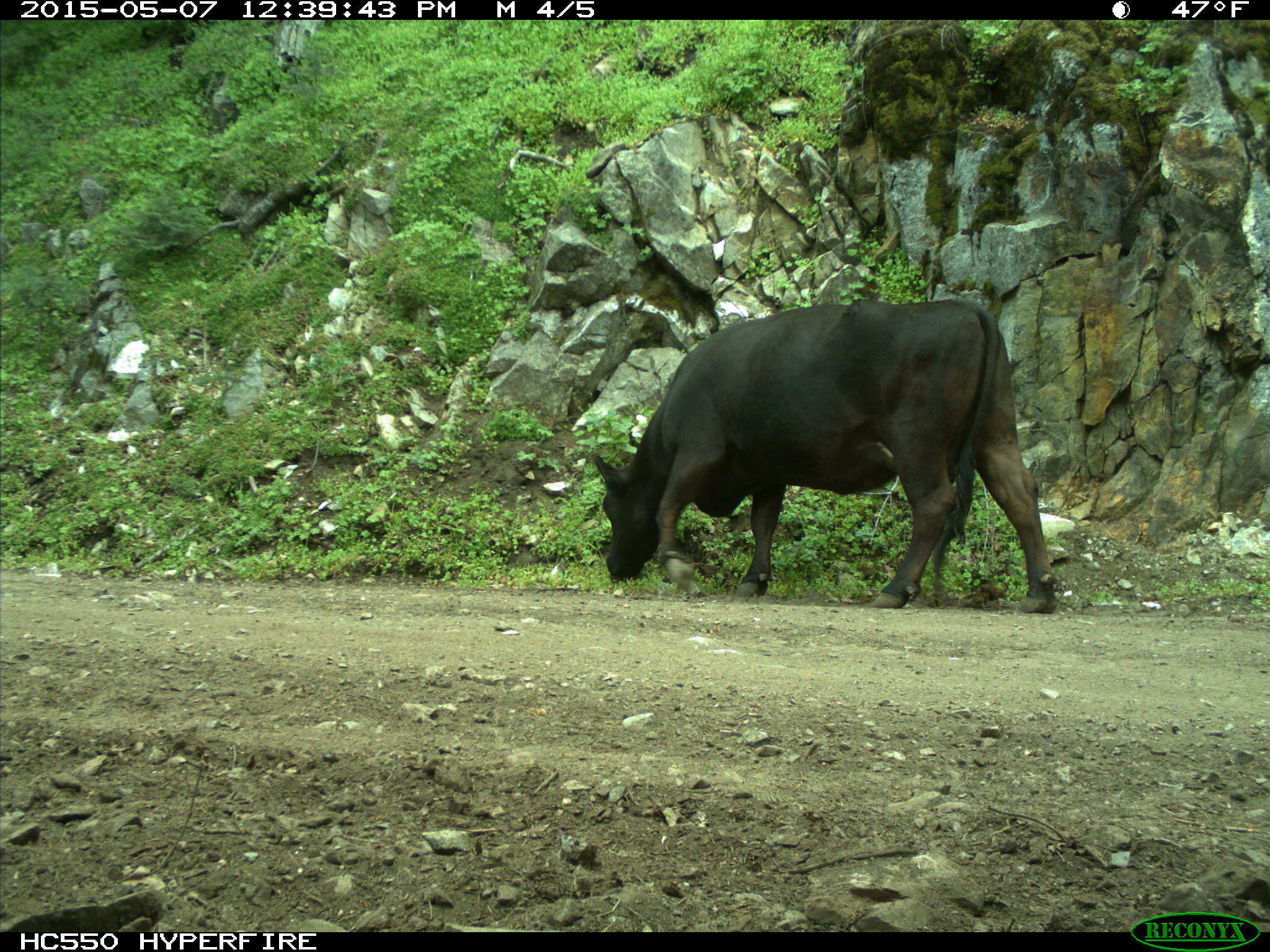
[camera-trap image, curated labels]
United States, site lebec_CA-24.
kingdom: Animalia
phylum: Chordata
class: Mammalia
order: Artiodactyla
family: Bovidae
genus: Bos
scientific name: Bos taurus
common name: domestic cow